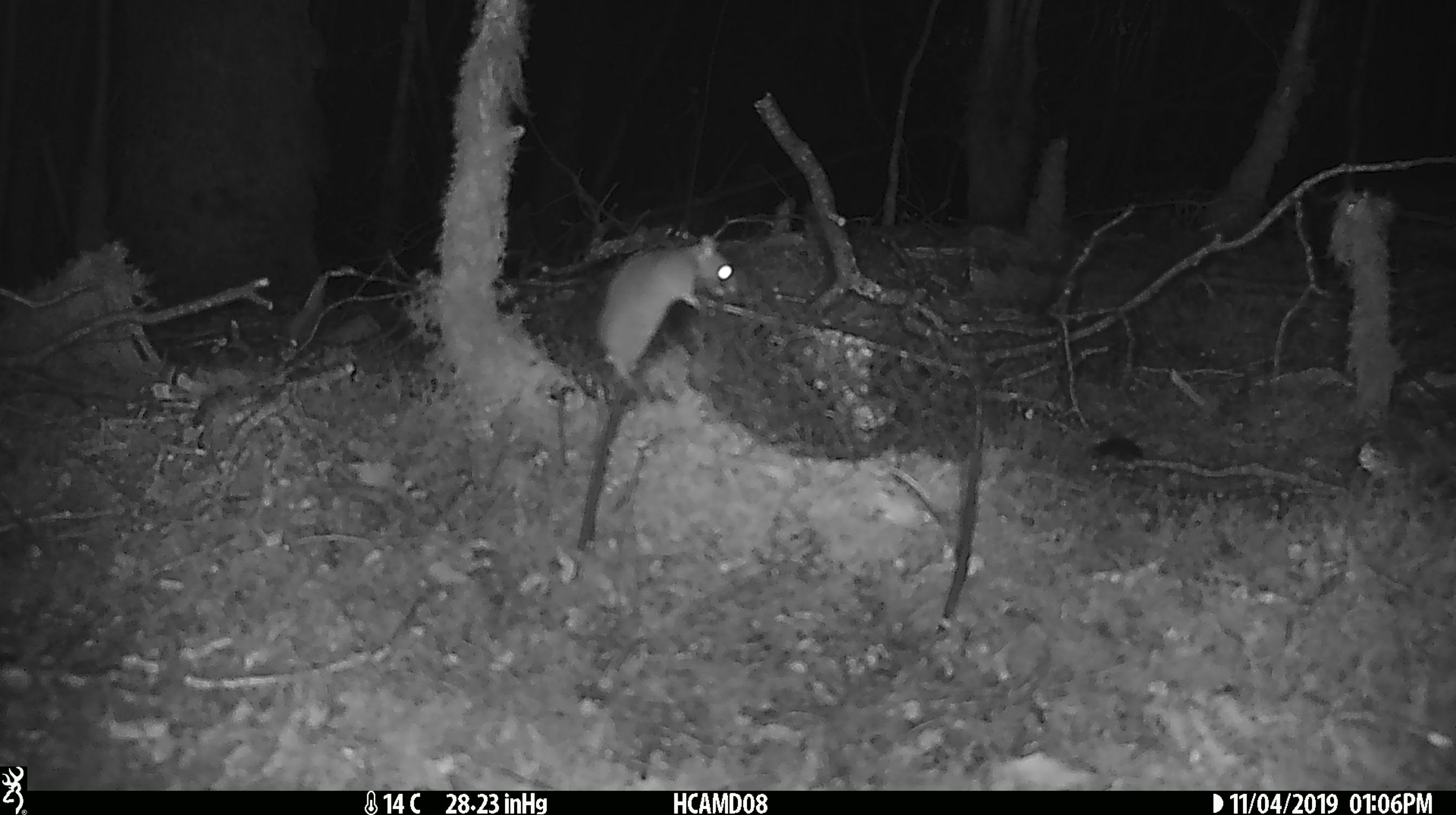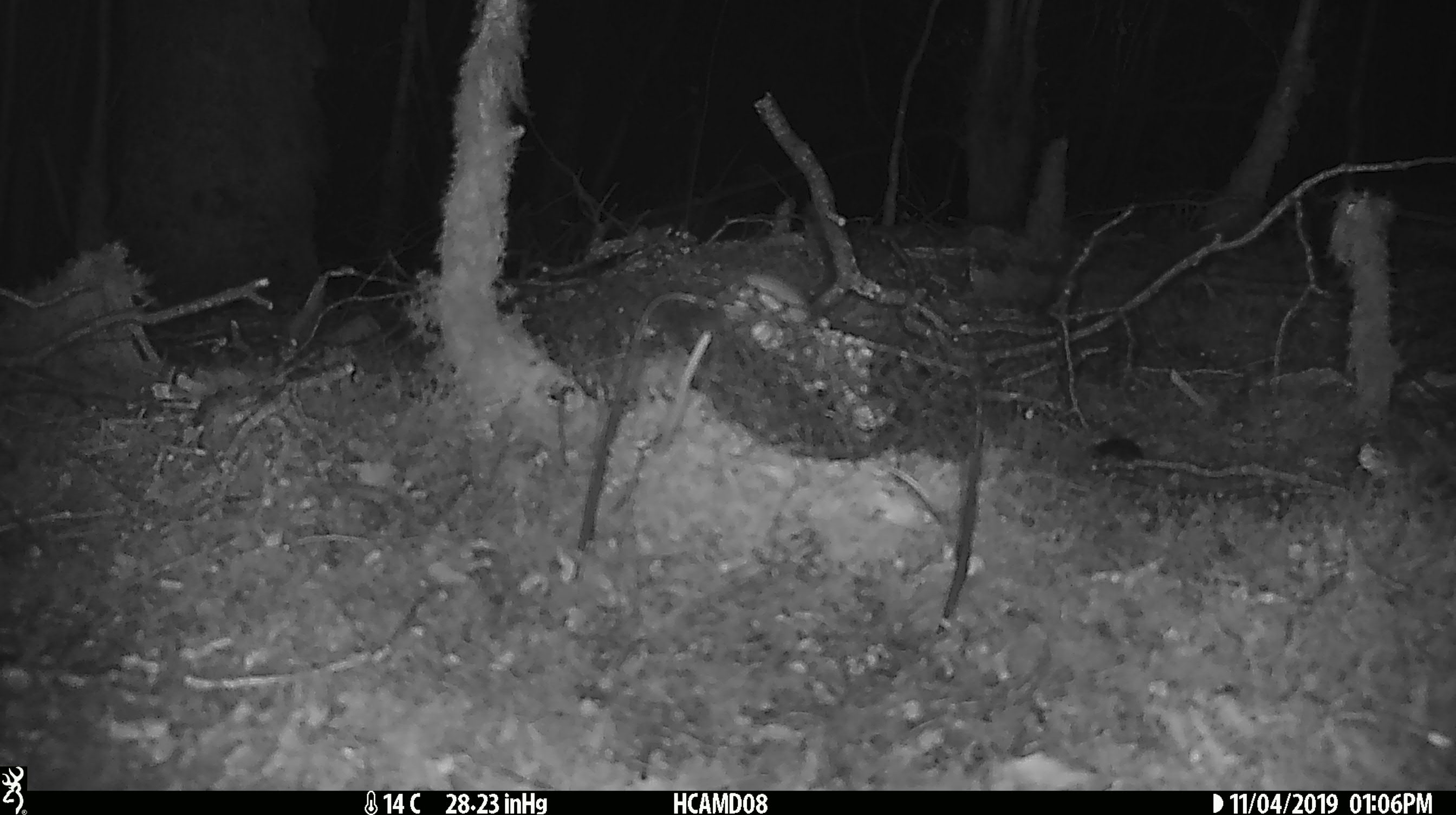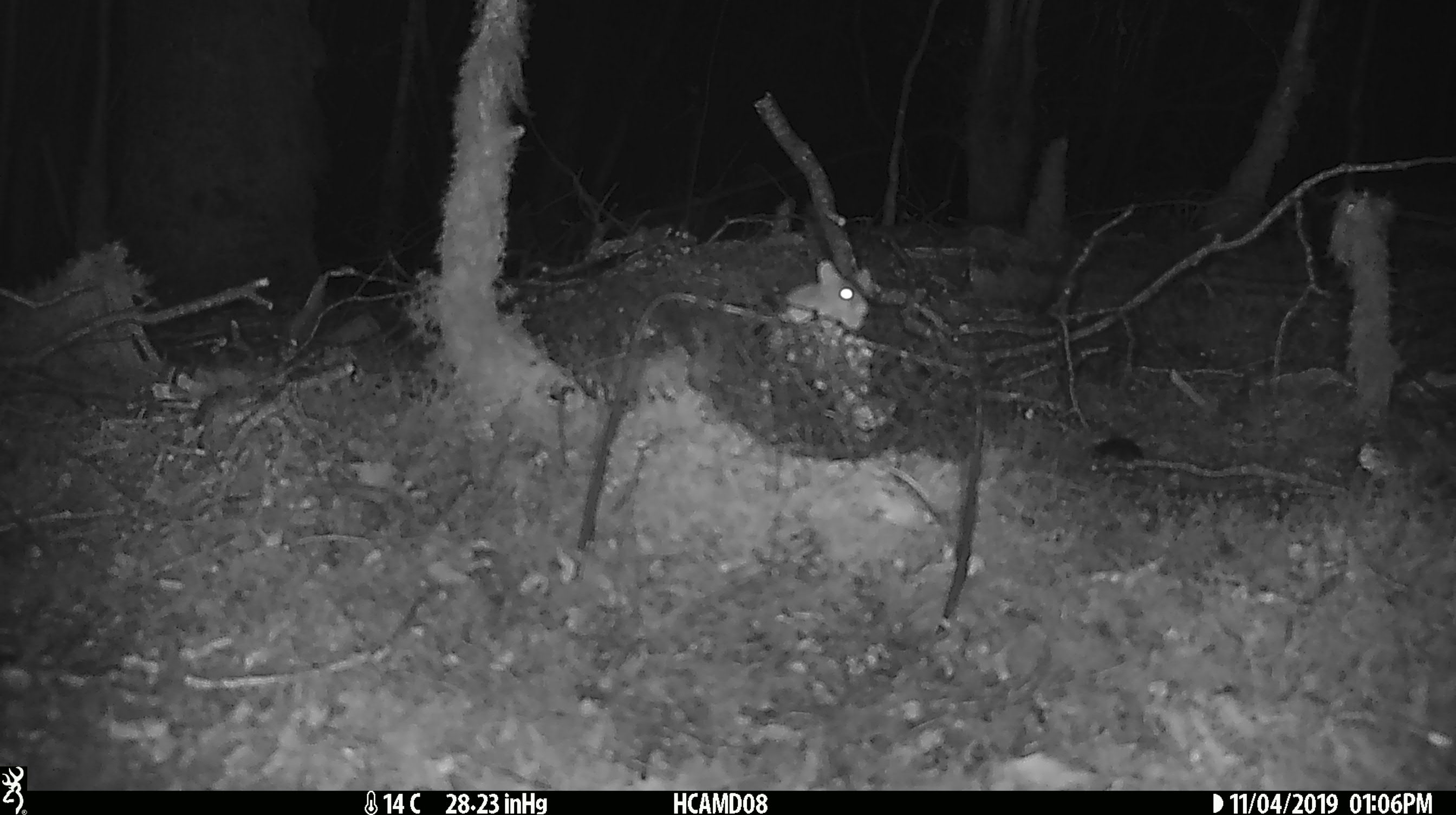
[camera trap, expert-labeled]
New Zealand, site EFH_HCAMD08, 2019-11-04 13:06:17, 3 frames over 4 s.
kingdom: Animalia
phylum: Chordata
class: Mammalia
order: Rodentia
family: Muridae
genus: Mus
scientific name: Mus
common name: mouse